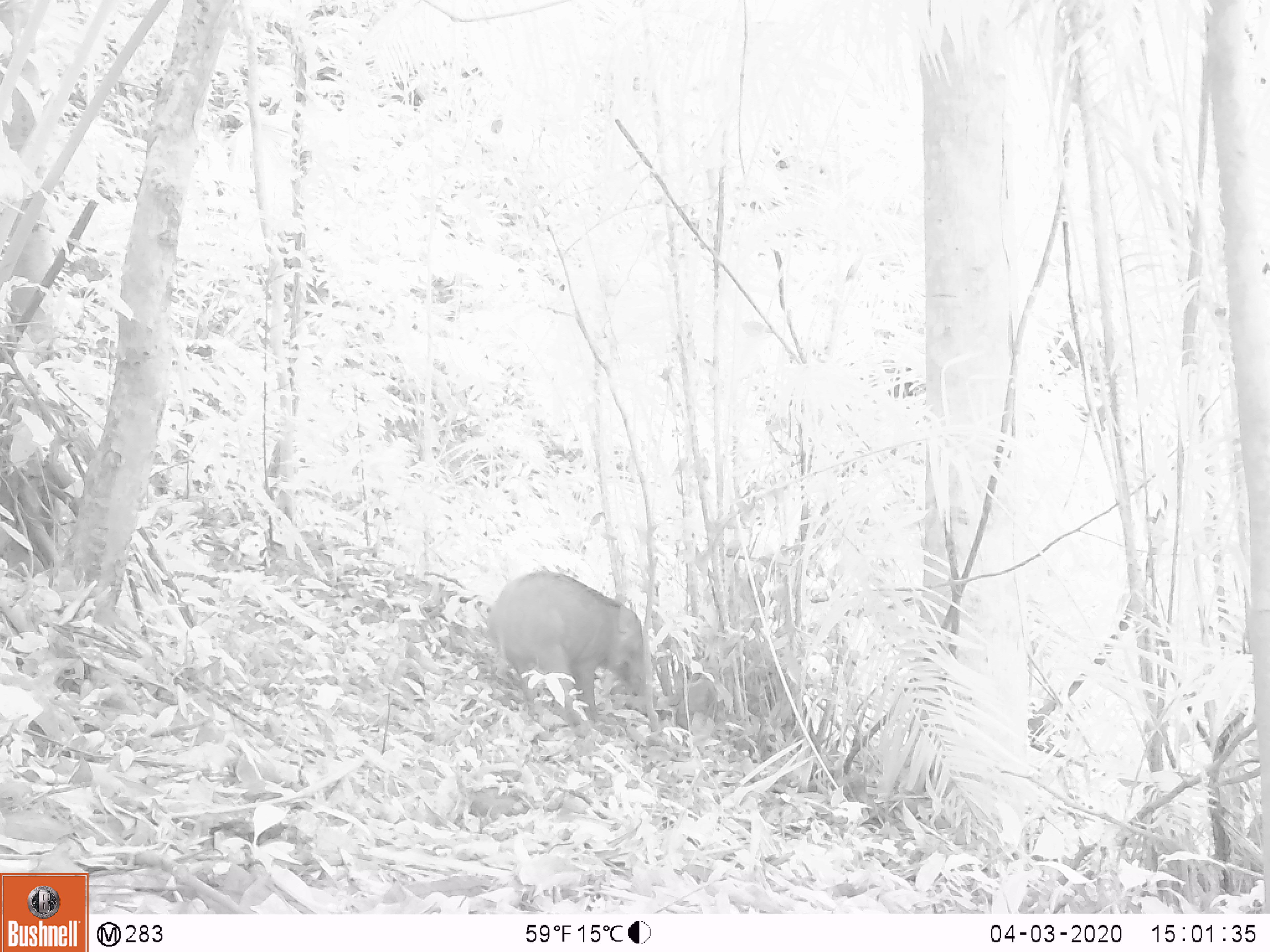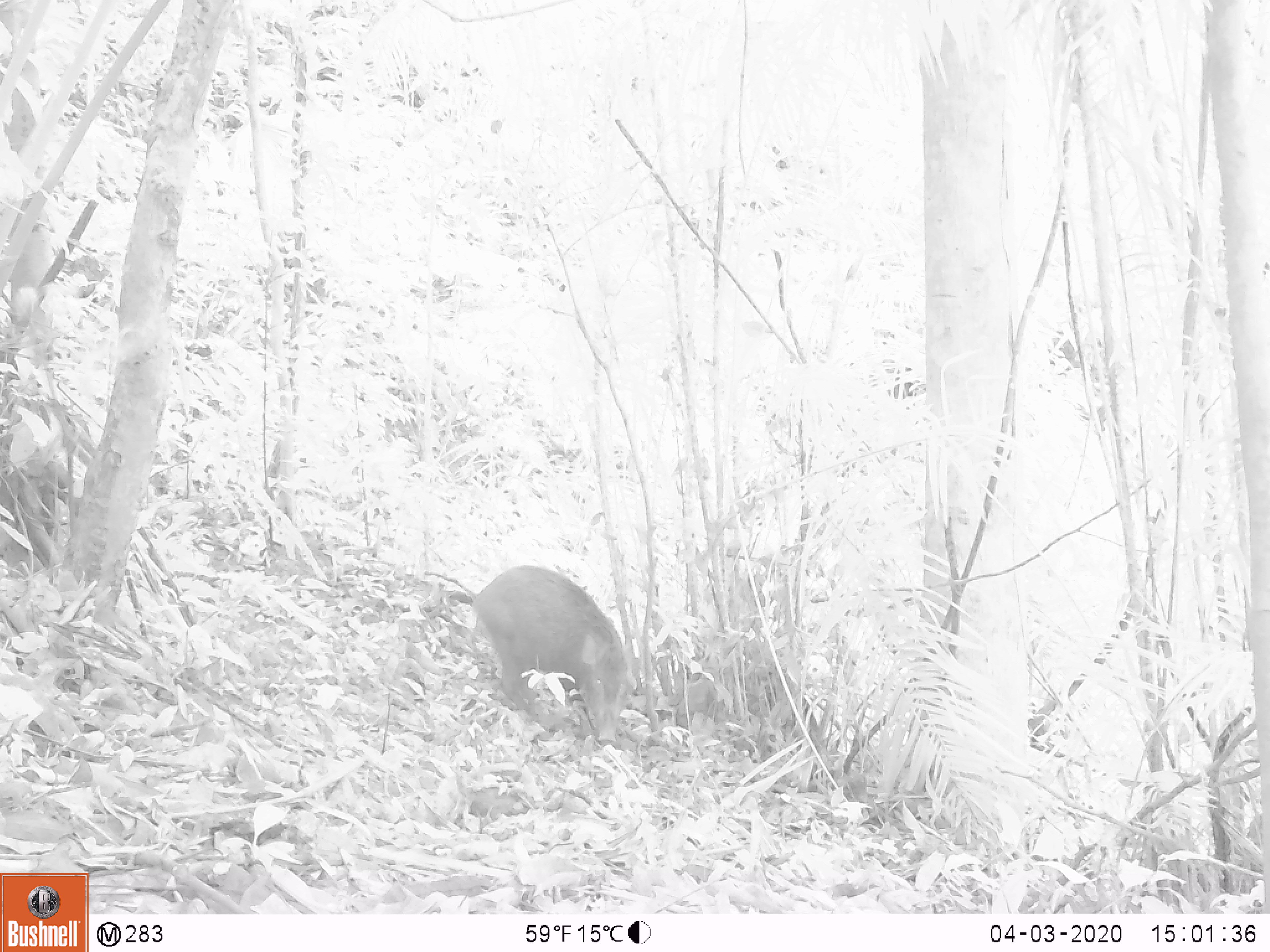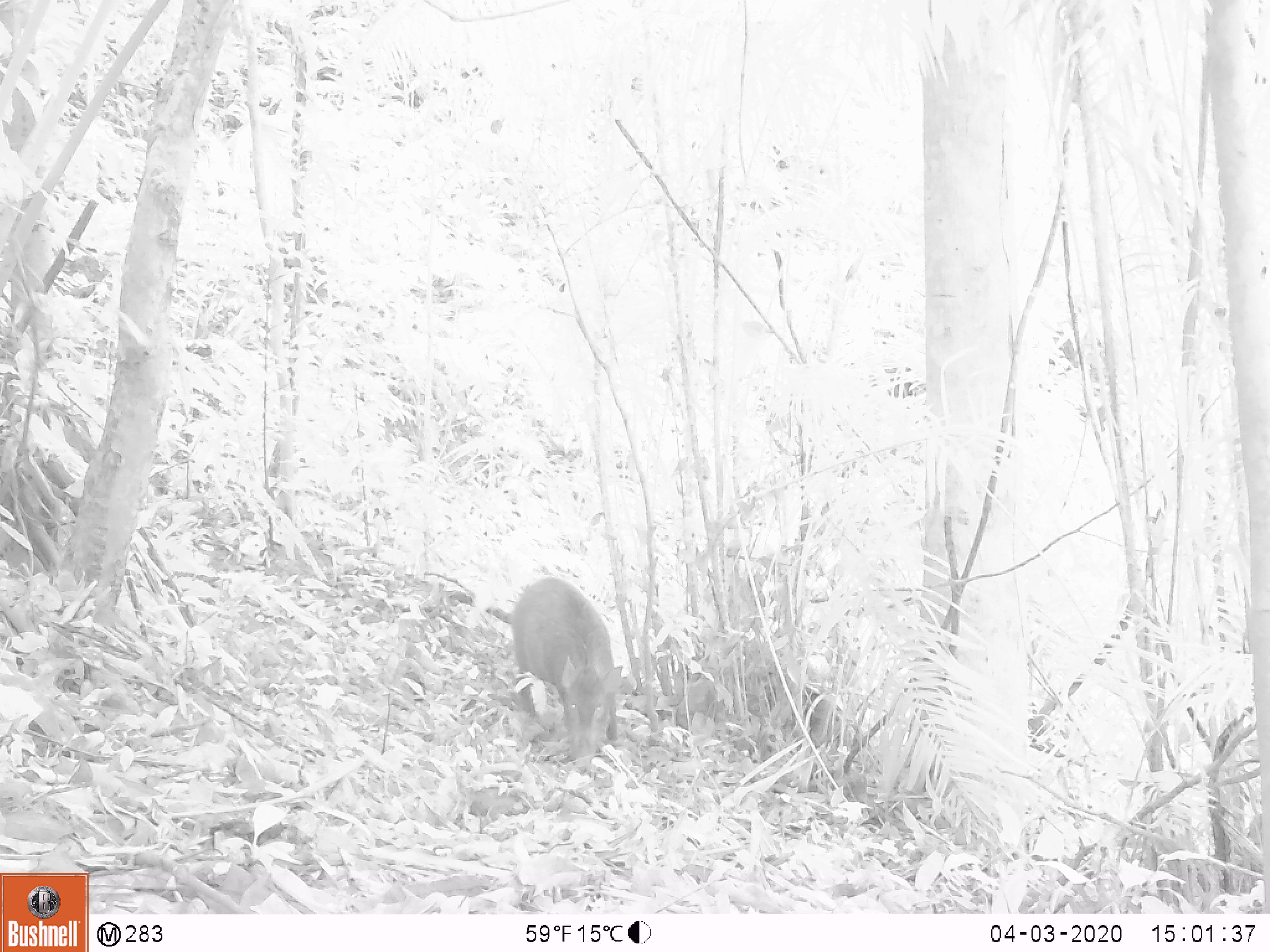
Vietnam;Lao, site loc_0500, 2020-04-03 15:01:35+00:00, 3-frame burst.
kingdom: Animalia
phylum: Chordata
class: Mammalia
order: Artiodactyla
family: Suidae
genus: Sus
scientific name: Sus scrofa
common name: eurasian wild pig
Eurasian wild pig (Sus scrofa). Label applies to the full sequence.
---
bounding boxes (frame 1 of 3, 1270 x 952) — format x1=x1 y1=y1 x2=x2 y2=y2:
eurasian wild pig: x1=485 y1=569 x2=646 y2=726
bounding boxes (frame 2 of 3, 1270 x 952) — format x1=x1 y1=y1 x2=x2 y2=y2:
eurasian wild pig: x1=471 y1=564 x2=641 y2=743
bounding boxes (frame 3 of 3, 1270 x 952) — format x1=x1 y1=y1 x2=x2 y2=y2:
eurasian wild pig: x1=507 y1=576 x2=620 y2=767